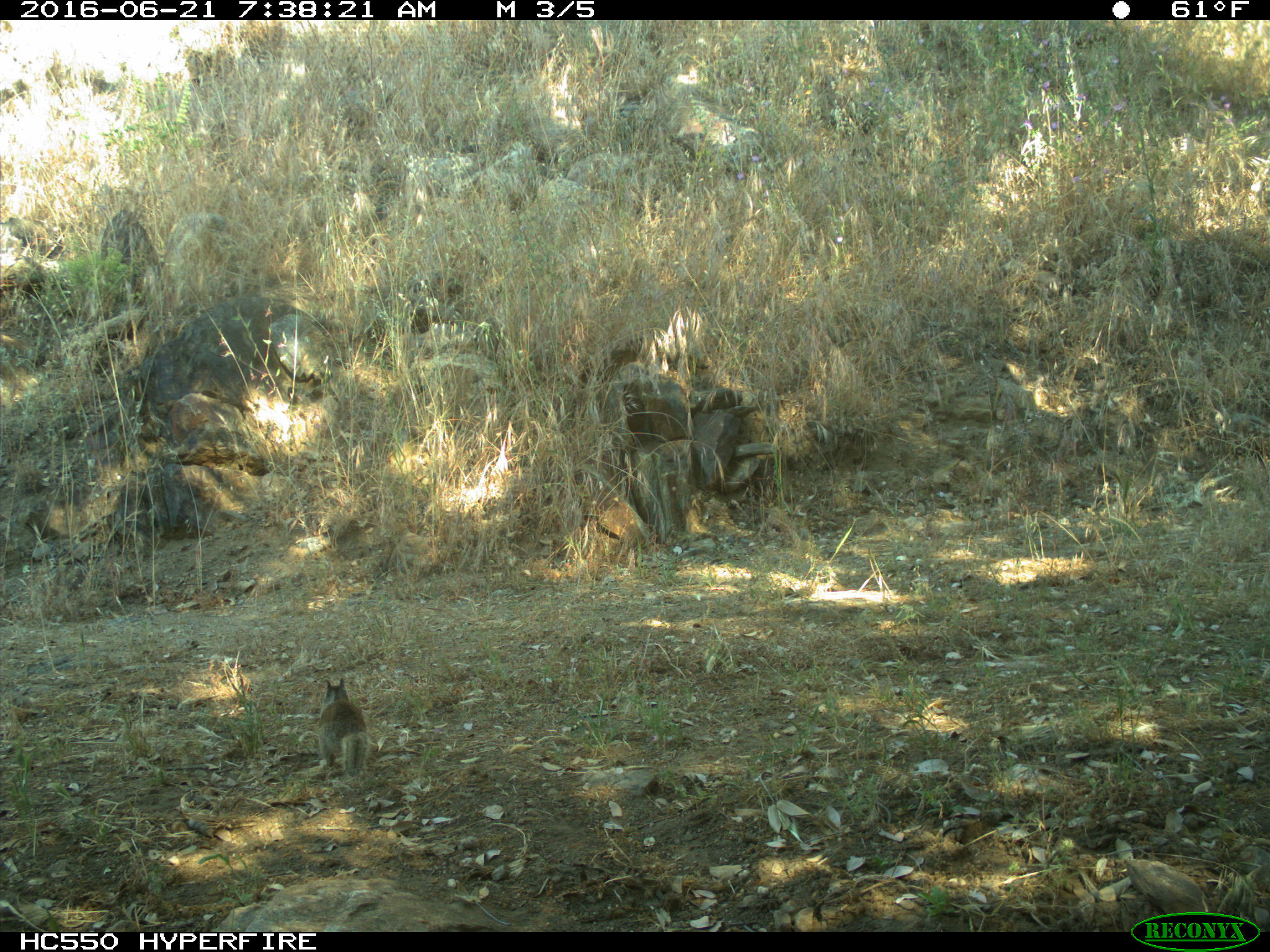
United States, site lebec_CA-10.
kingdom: Animalia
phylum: Chordata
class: Mammalia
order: Rodentia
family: Sciuridae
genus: Otospermophilus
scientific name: Otospermophilus beecheyi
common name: california ground squirrel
Otospermophilus beecheyi (california ground squirrel).